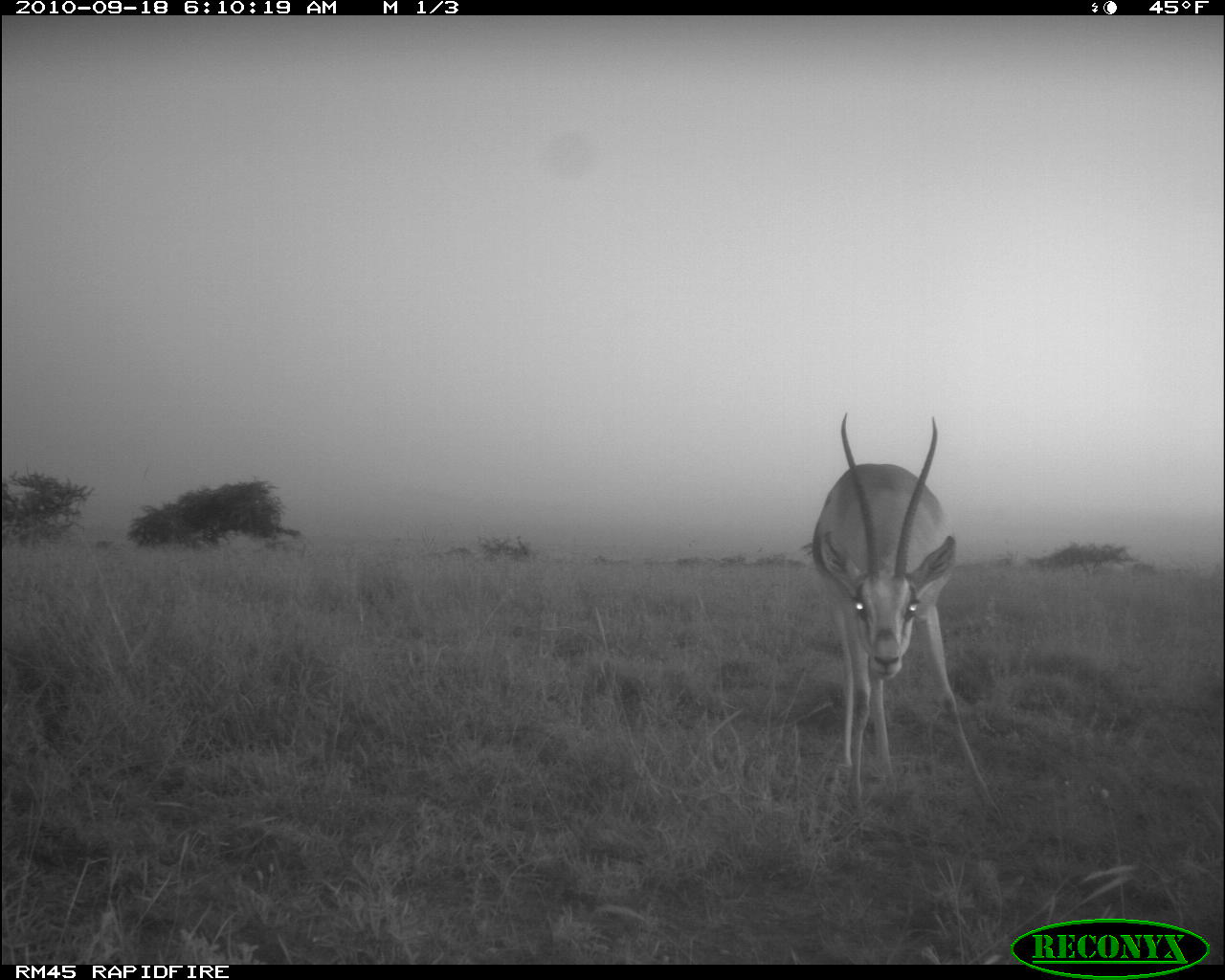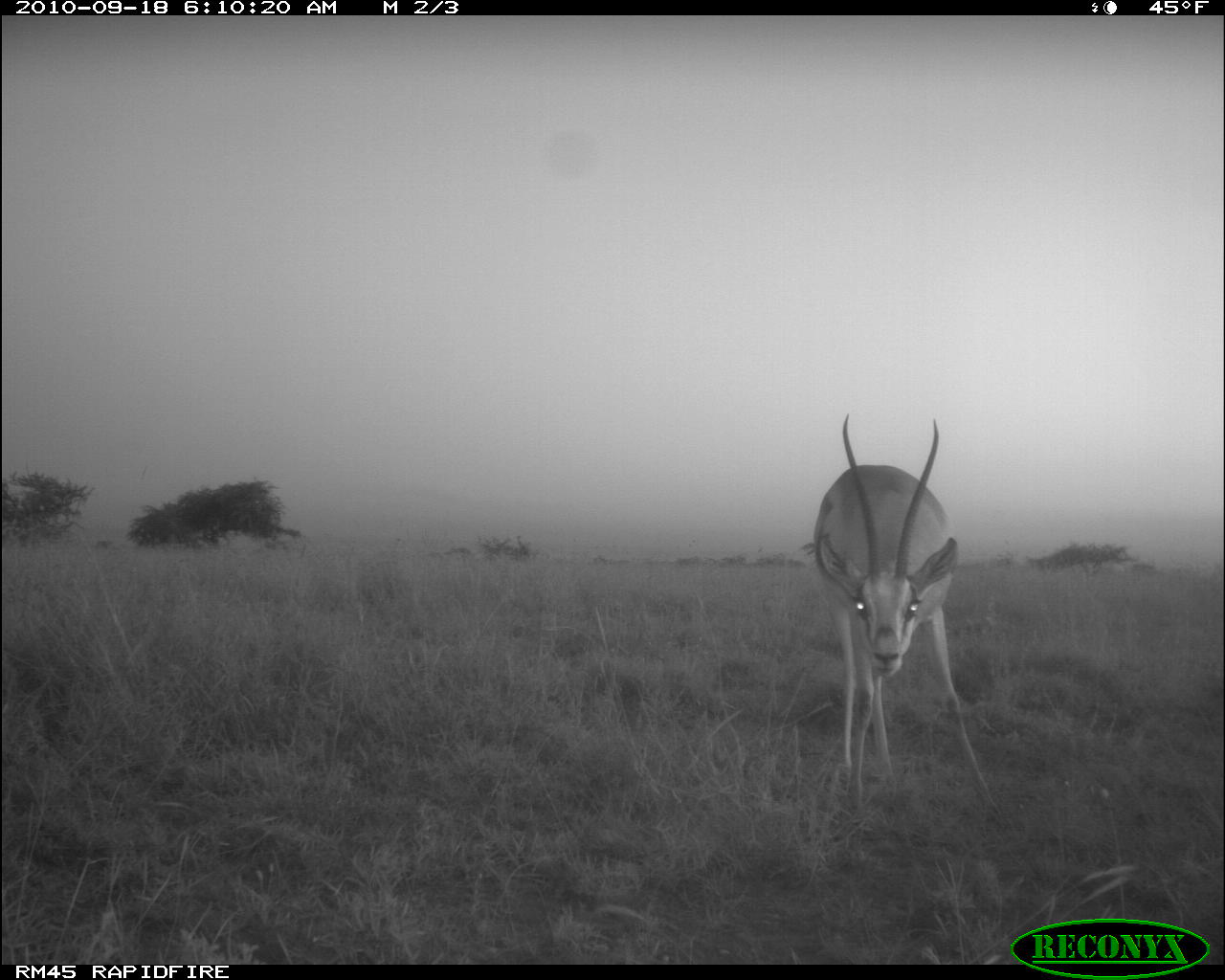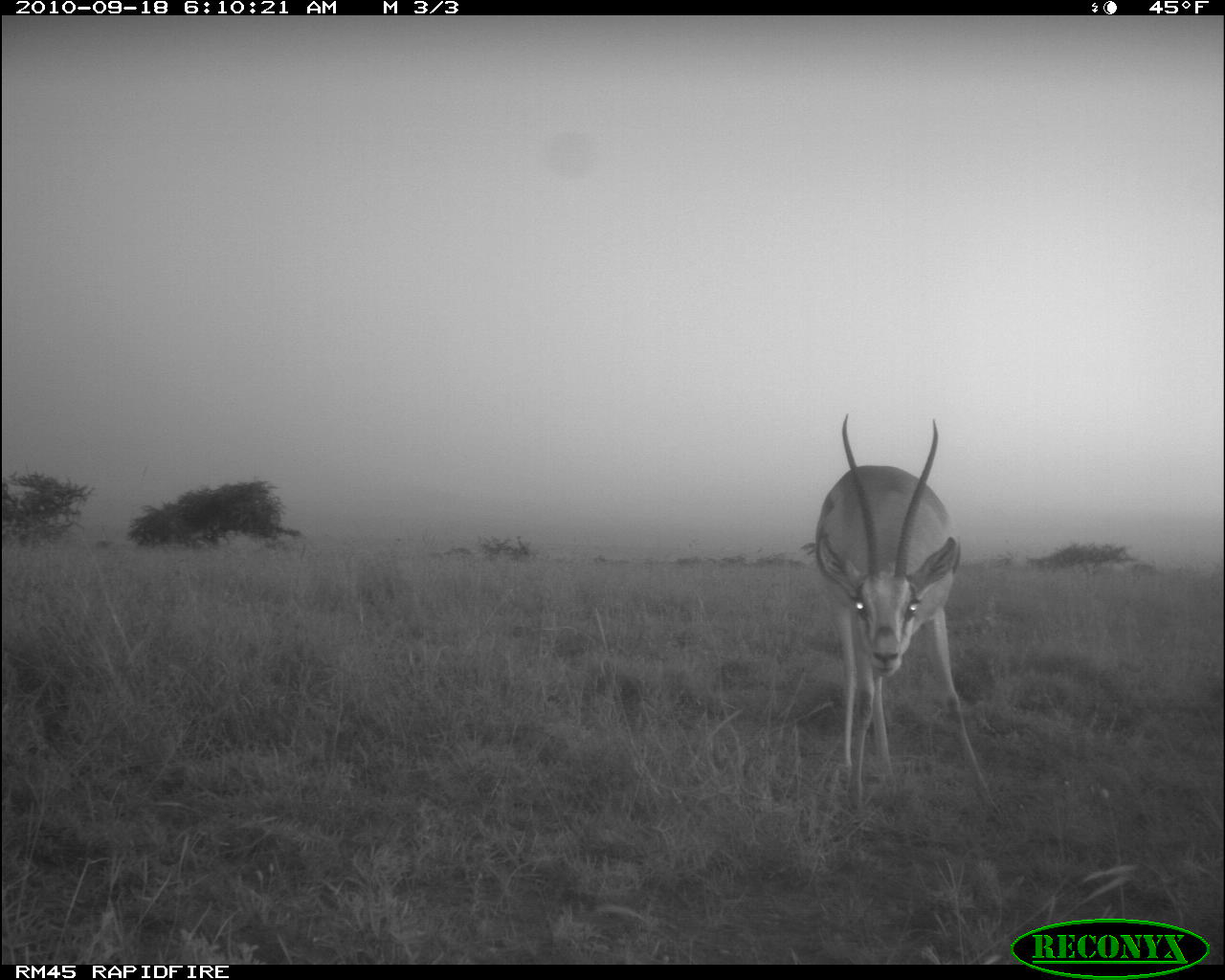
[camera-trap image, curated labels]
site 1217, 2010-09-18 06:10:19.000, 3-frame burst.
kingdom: Animalia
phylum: Chordata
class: Mammalia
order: Artiodactyla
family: Bovidae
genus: Nanger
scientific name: Nanger granti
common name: grant's gazelle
Nanger granti (grant's gazelle), count 1.